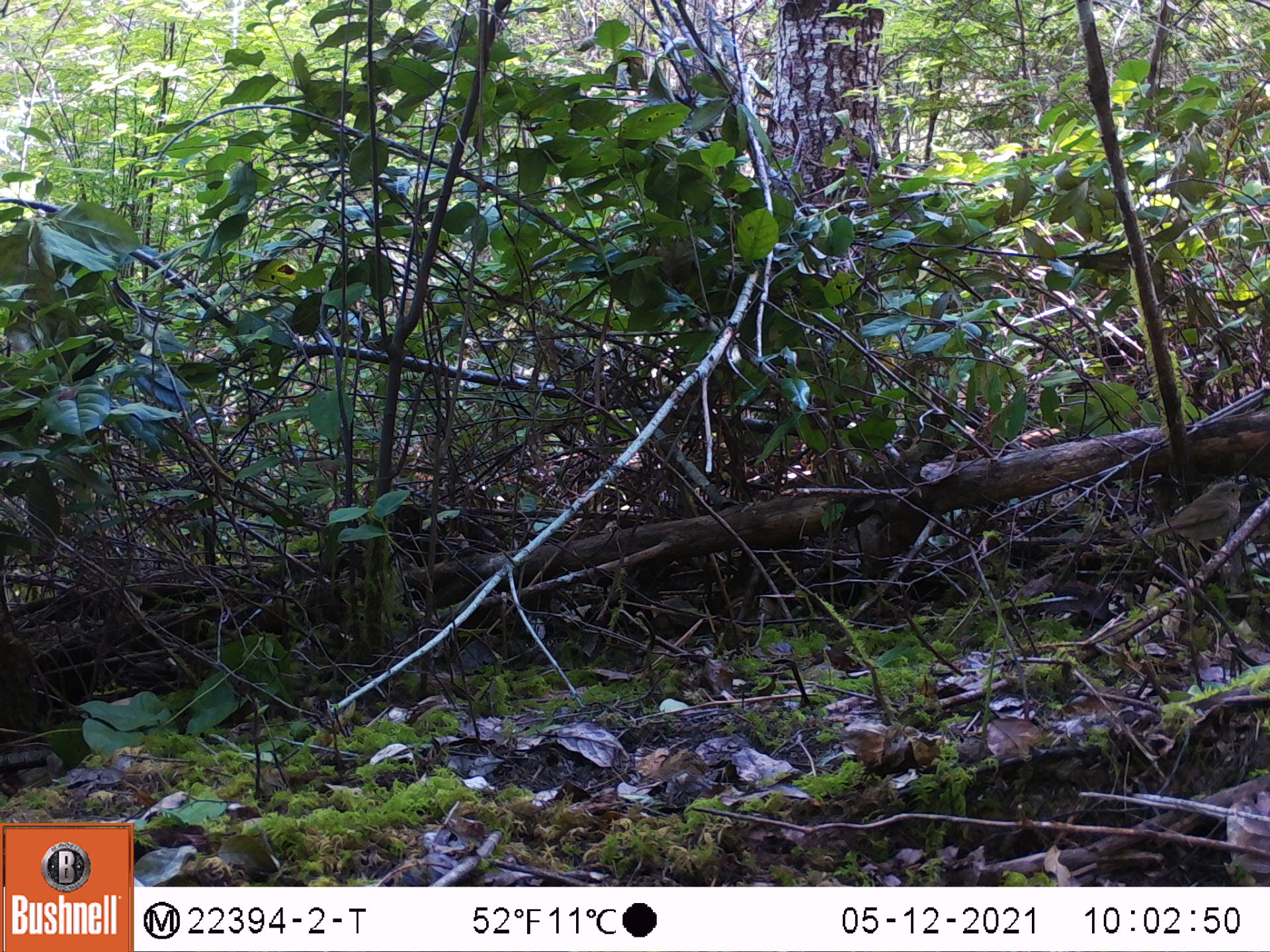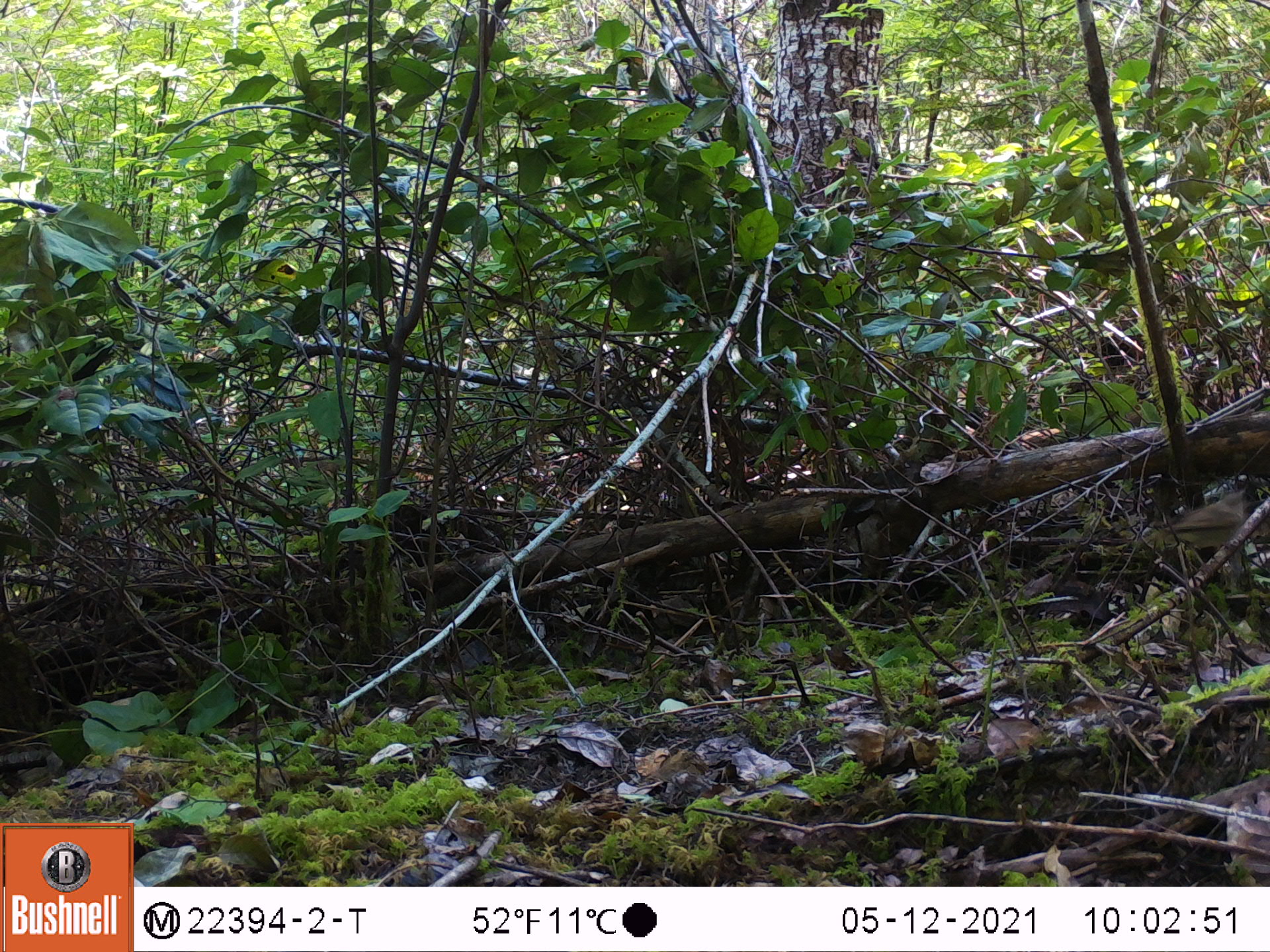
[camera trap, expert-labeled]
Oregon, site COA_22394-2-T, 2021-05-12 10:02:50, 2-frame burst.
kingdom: Animalia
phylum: Chordata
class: Aves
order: Passeriformes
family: Turdidae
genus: Catharus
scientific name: Catharus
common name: brown thrushes and nightingale-thrushes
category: catharus species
Catharus species (brown thrushes and nightingale-thrushes) (Catharus).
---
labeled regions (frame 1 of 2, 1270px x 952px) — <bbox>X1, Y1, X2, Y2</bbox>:
catharus species: <bbox>1107, 476, 1262, 592</bbox>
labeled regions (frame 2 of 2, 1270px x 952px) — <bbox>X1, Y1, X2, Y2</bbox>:
catharus species: <bbox>1129, 471, 1256, 583</bbox>